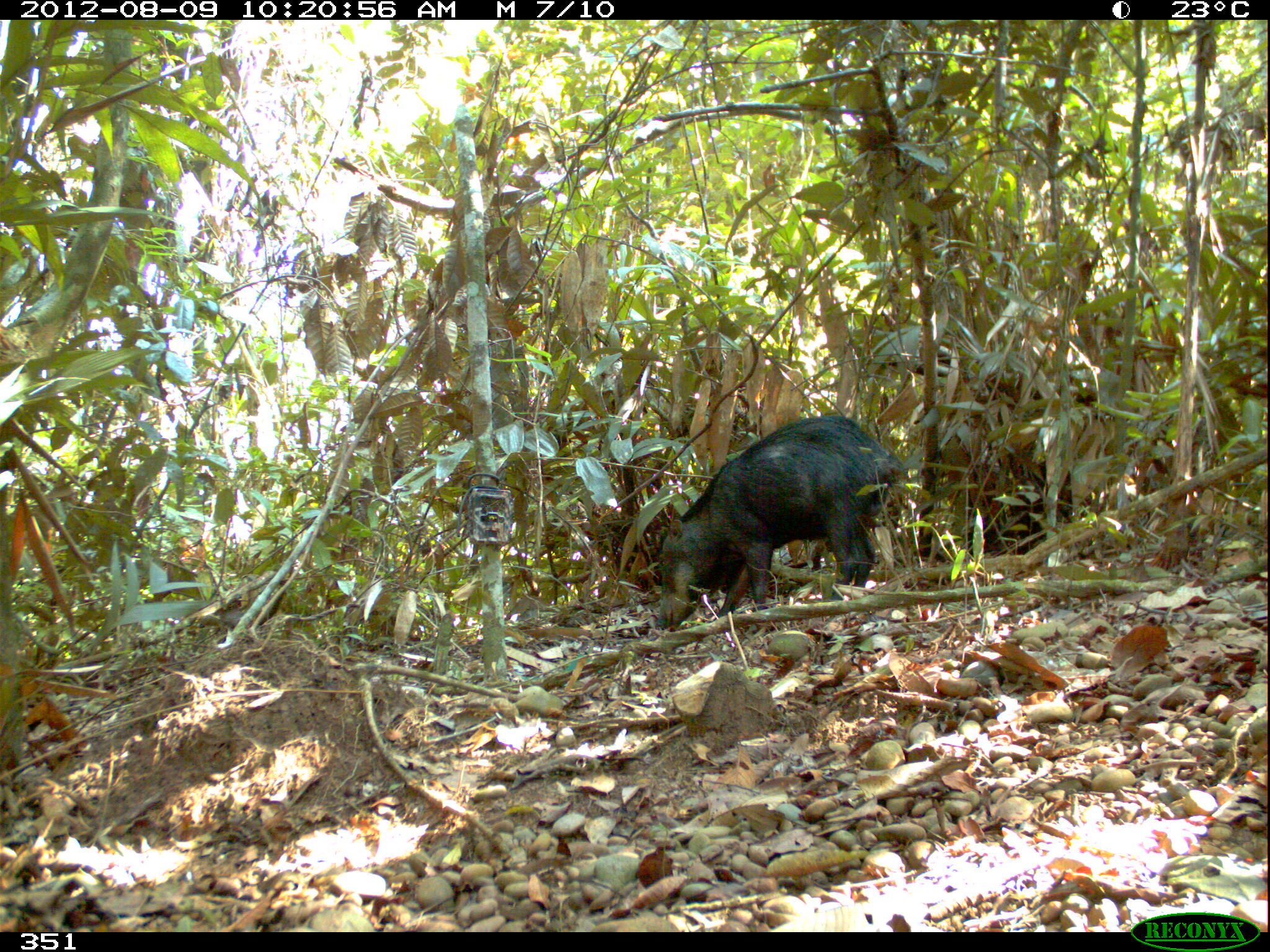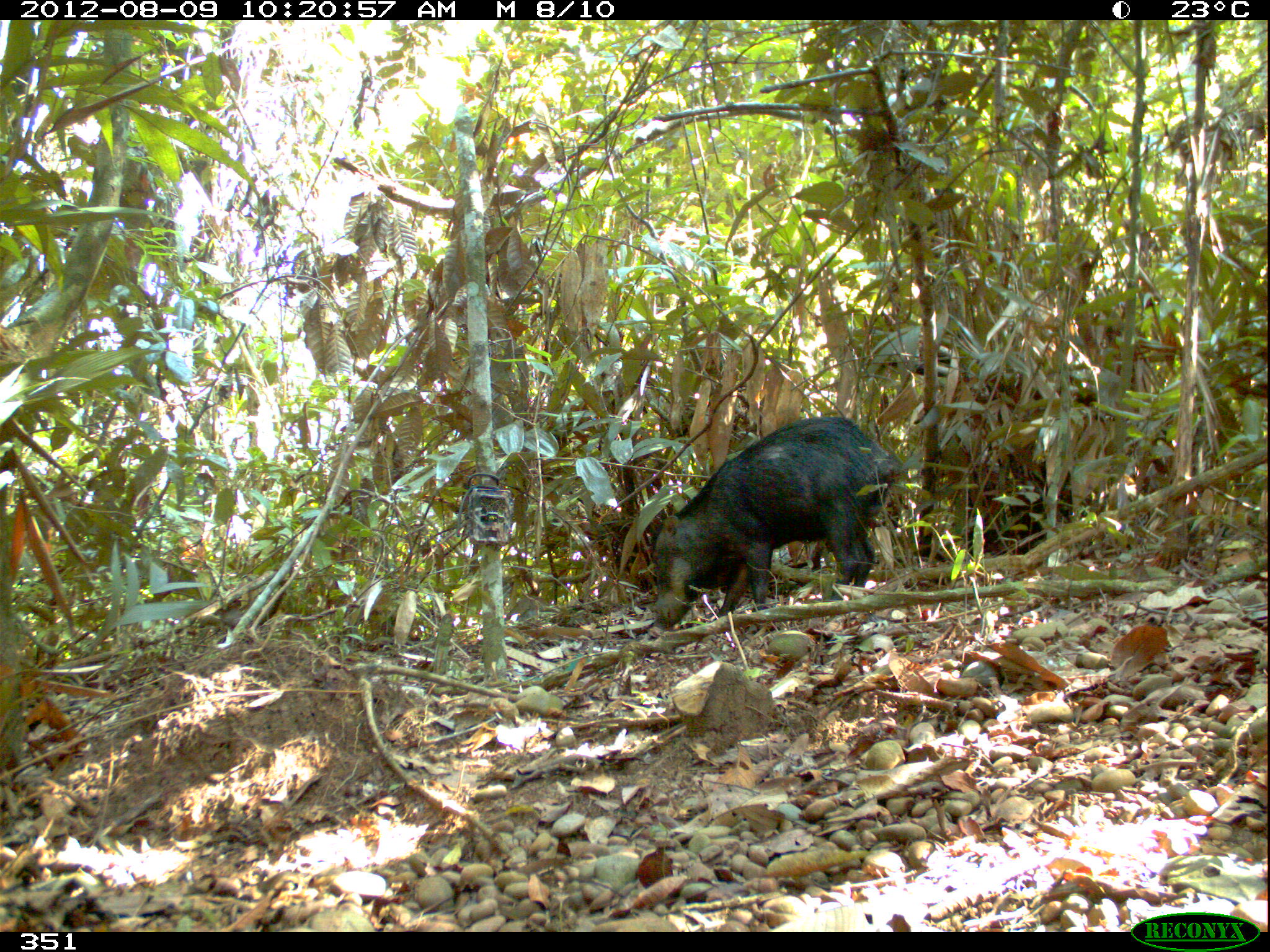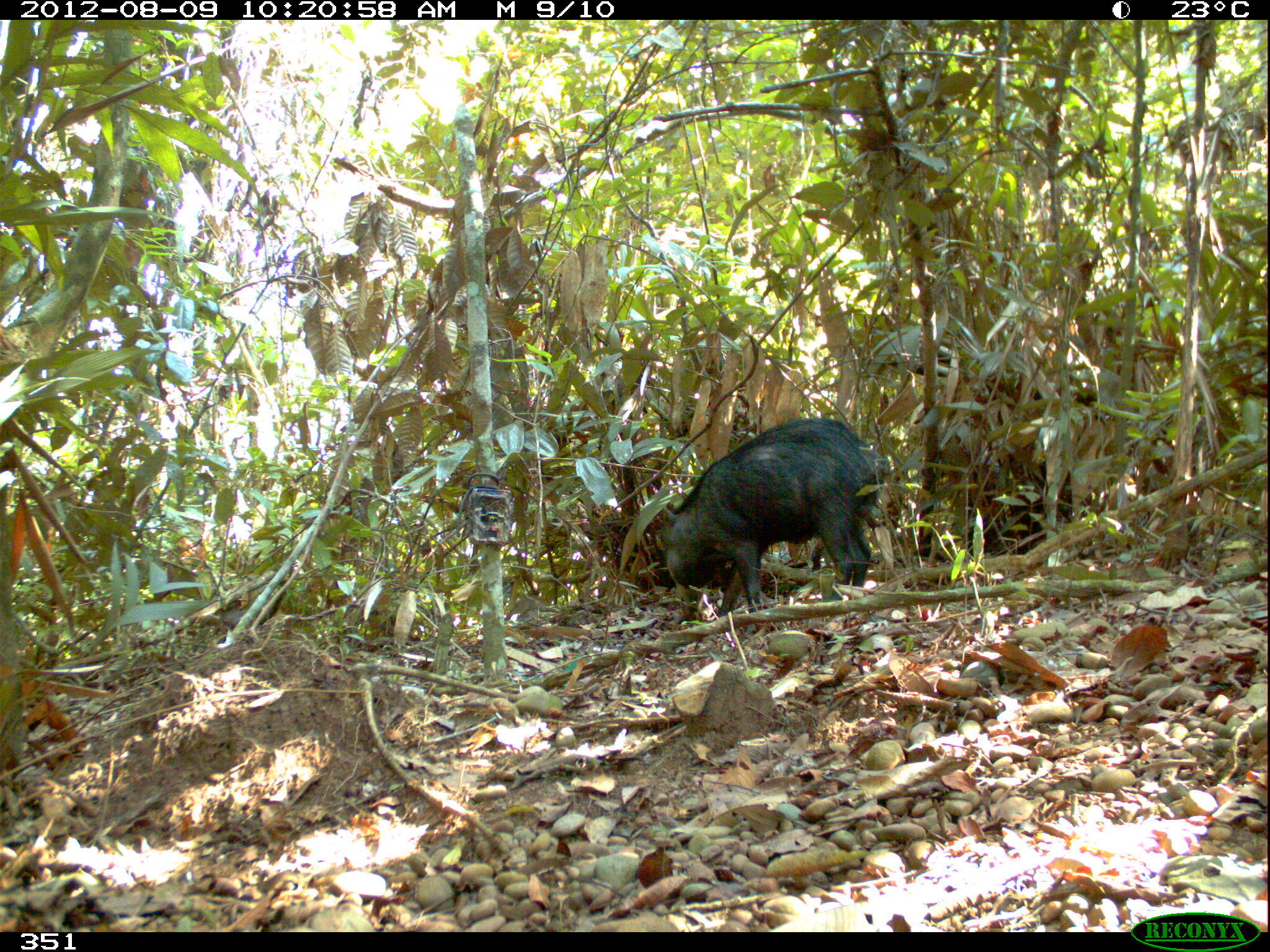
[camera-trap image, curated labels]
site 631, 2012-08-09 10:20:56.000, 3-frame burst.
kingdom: Animalia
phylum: Chordata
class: Mammalia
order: Artiodactyla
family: Tayassuidae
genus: Tayassu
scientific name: Tayassu pecari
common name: white-lipped peccary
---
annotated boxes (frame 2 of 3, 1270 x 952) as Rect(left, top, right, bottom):
tayassu pecari: Rect(650, 414, 909, 630)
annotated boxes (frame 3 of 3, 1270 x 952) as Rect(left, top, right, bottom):
tayassu pecari: Rect(657, 415, 888, 623)